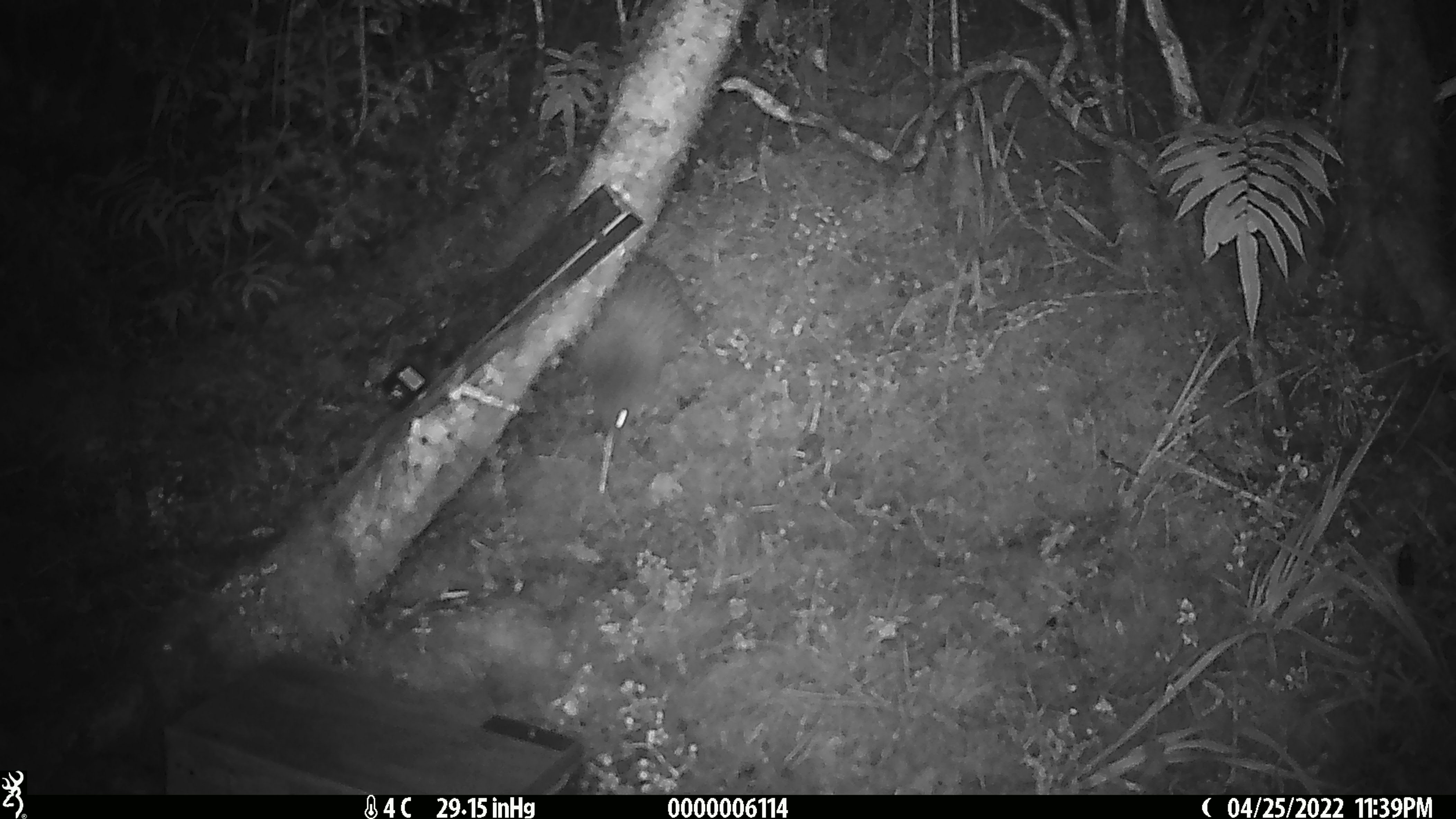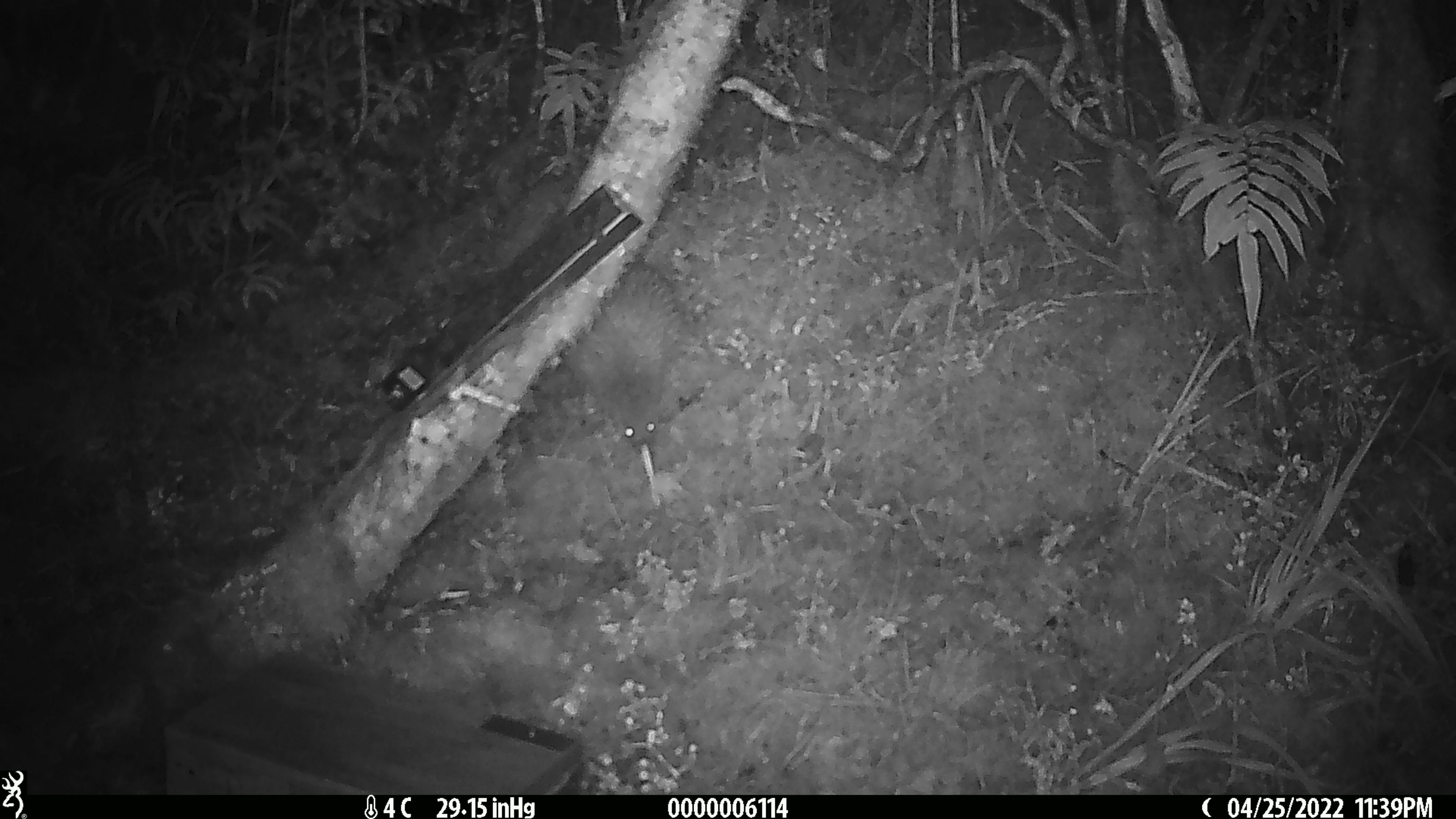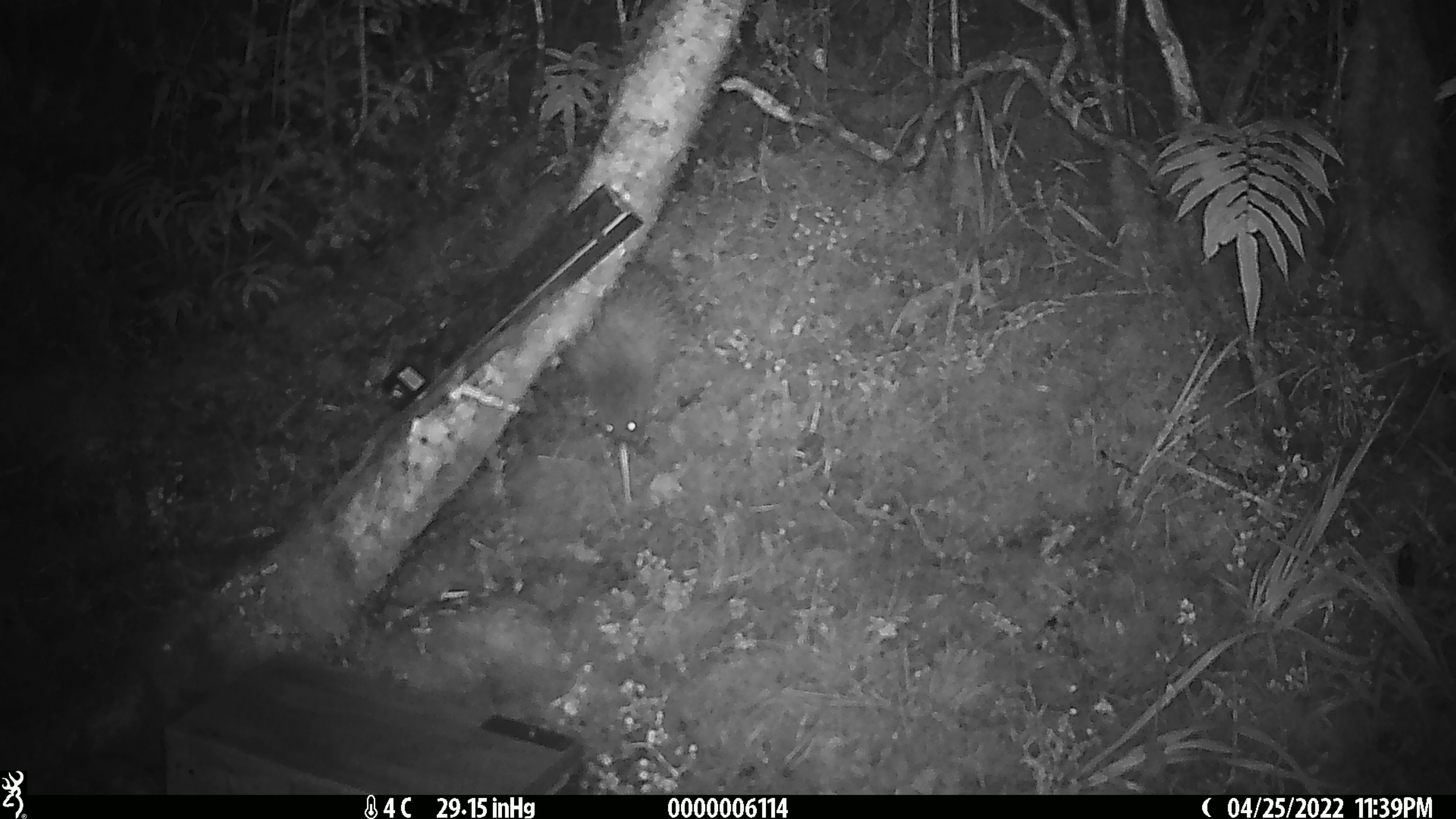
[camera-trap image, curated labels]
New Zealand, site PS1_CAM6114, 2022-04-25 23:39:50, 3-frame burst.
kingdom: Animalia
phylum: Chordata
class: Aves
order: Apterygiformes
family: Apterygidae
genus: Apteryx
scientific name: Apteryx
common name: kiwi